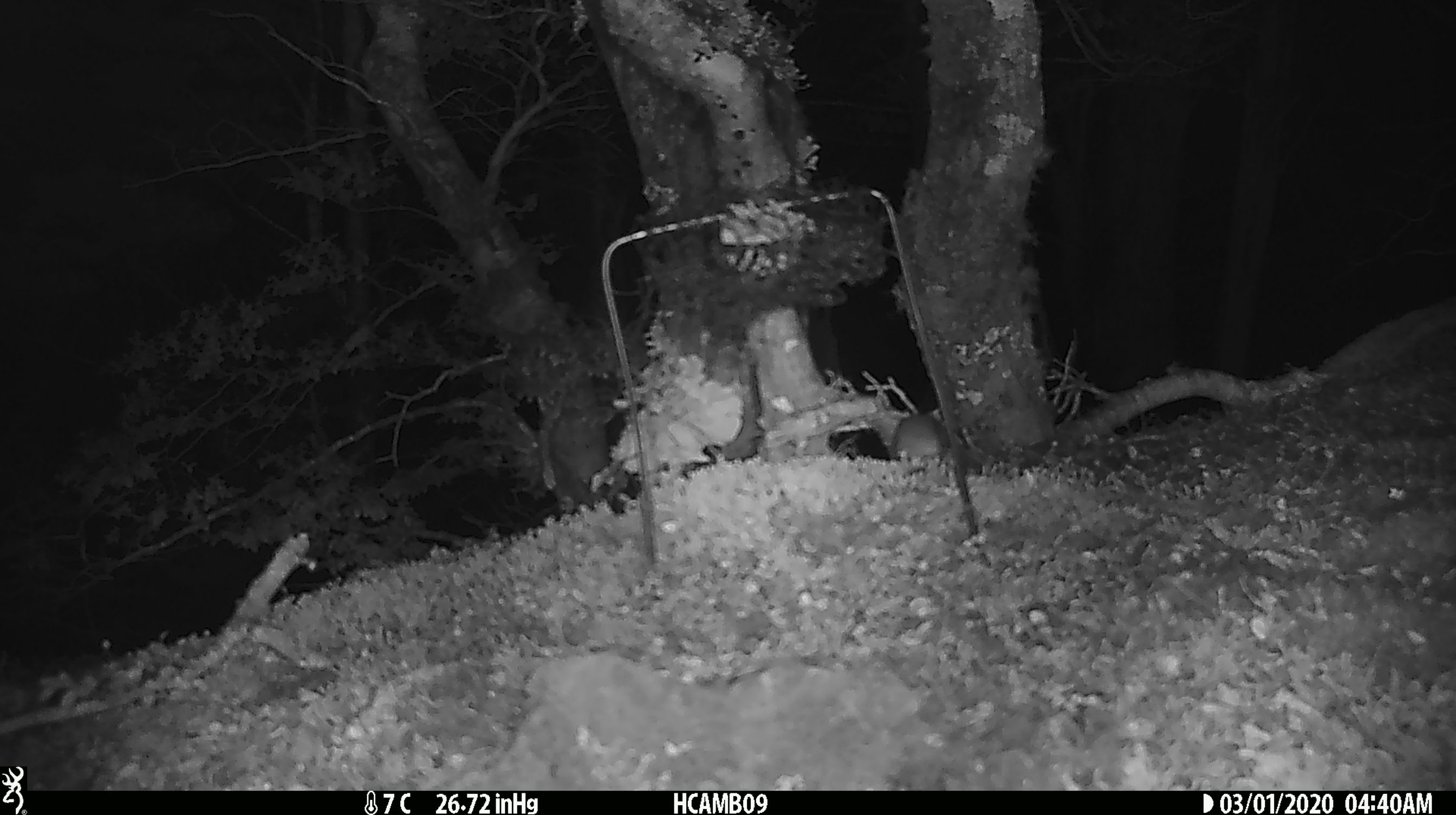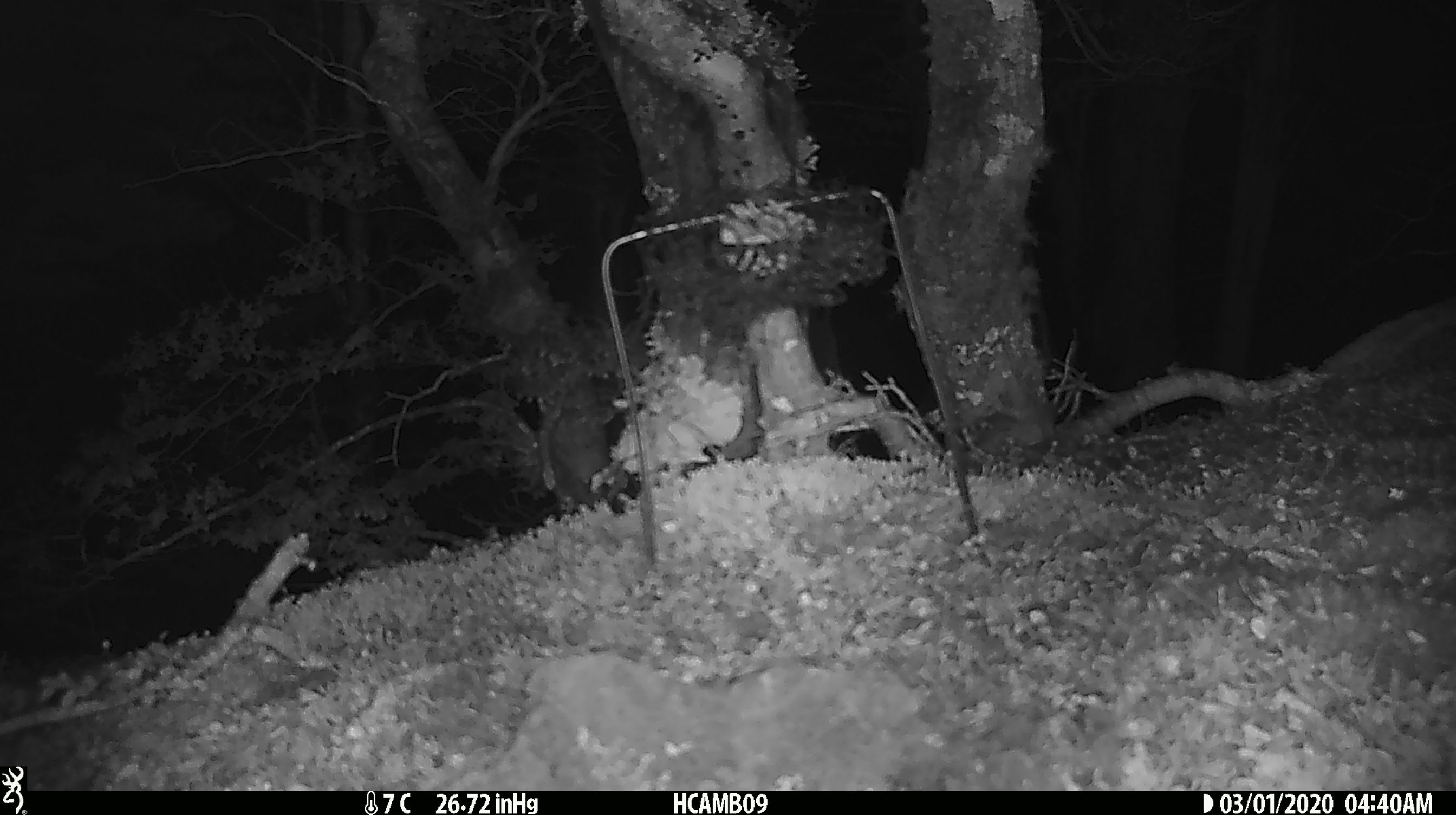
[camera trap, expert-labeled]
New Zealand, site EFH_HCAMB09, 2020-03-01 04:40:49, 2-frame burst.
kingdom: Animalia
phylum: Chordata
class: Mammalia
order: Rodentia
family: Muridae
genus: Mus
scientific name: Mus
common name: mouse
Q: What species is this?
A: Mouse (Mus).